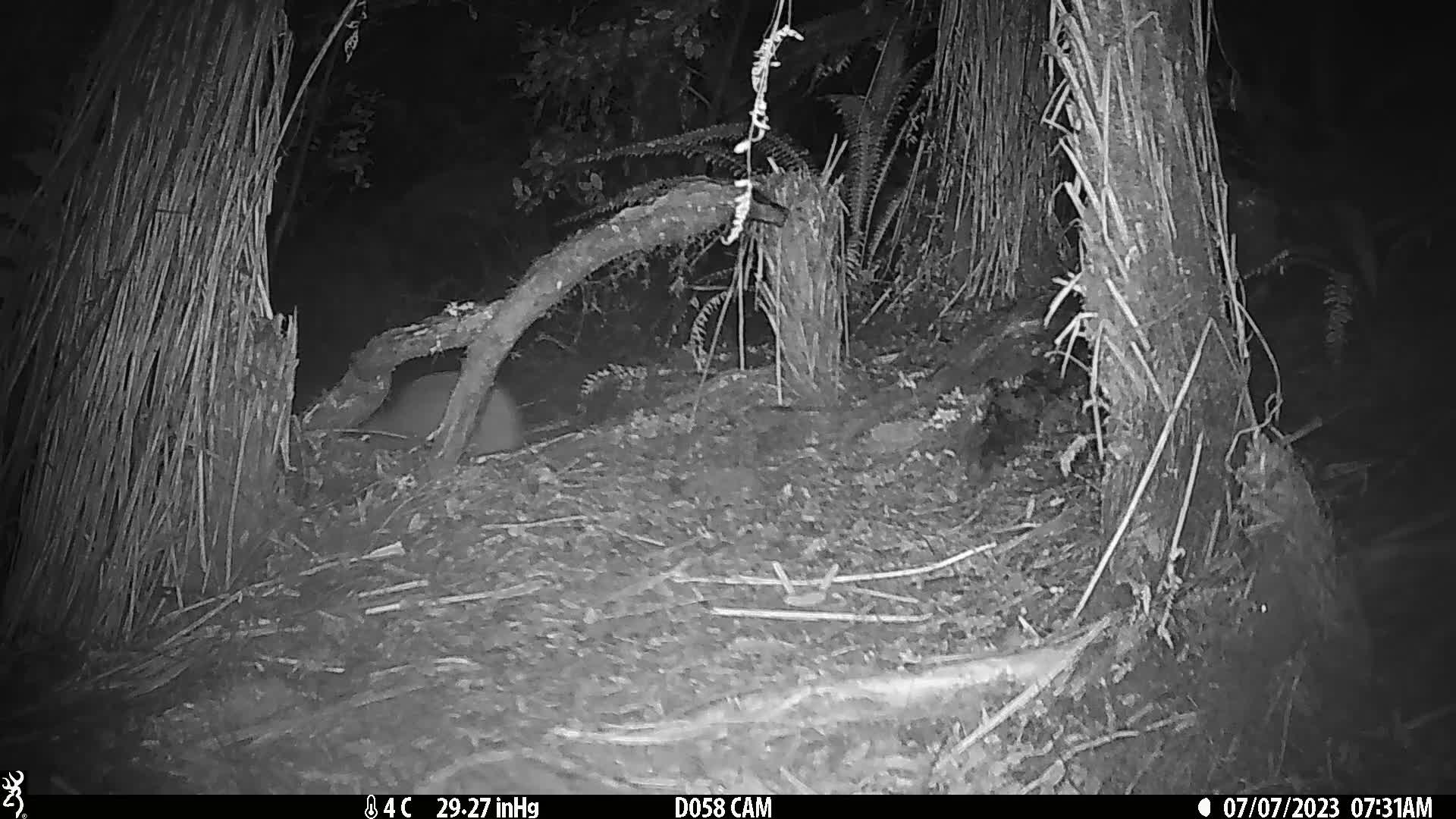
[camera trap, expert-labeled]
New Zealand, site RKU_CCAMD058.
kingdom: Animalia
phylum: Chordata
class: Aves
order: Apterygiformes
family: Apterygidae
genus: Apteryx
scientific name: Apteryx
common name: kiwi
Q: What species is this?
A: Kiwi (Apteryx).